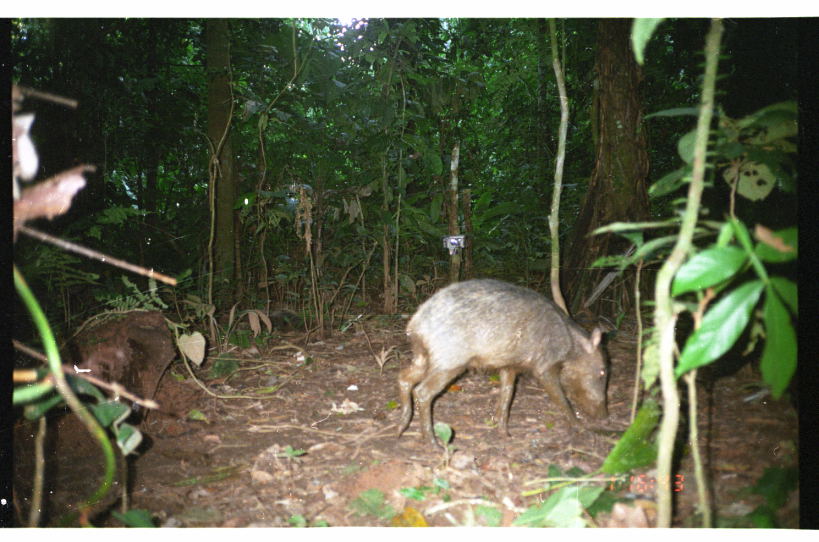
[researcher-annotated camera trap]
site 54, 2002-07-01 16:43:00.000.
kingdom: Animalia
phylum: Chordata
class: Mammalia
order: Artiodactyla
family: Tayassuidae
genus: Tayassu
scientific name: Tayassu pecari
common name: white-lipped peccary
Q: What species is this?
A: Tayassu pecari (white-lipped peccary).